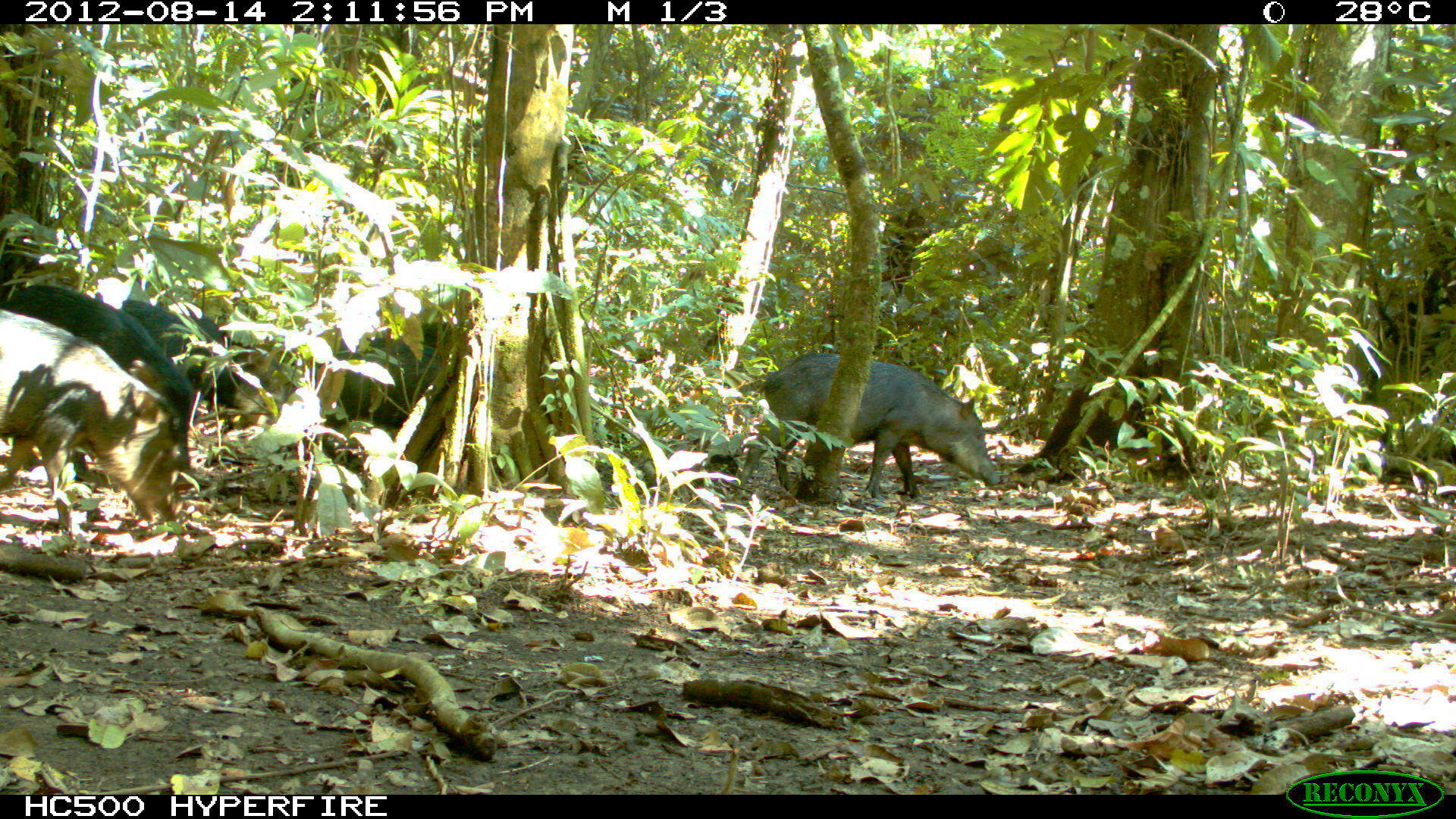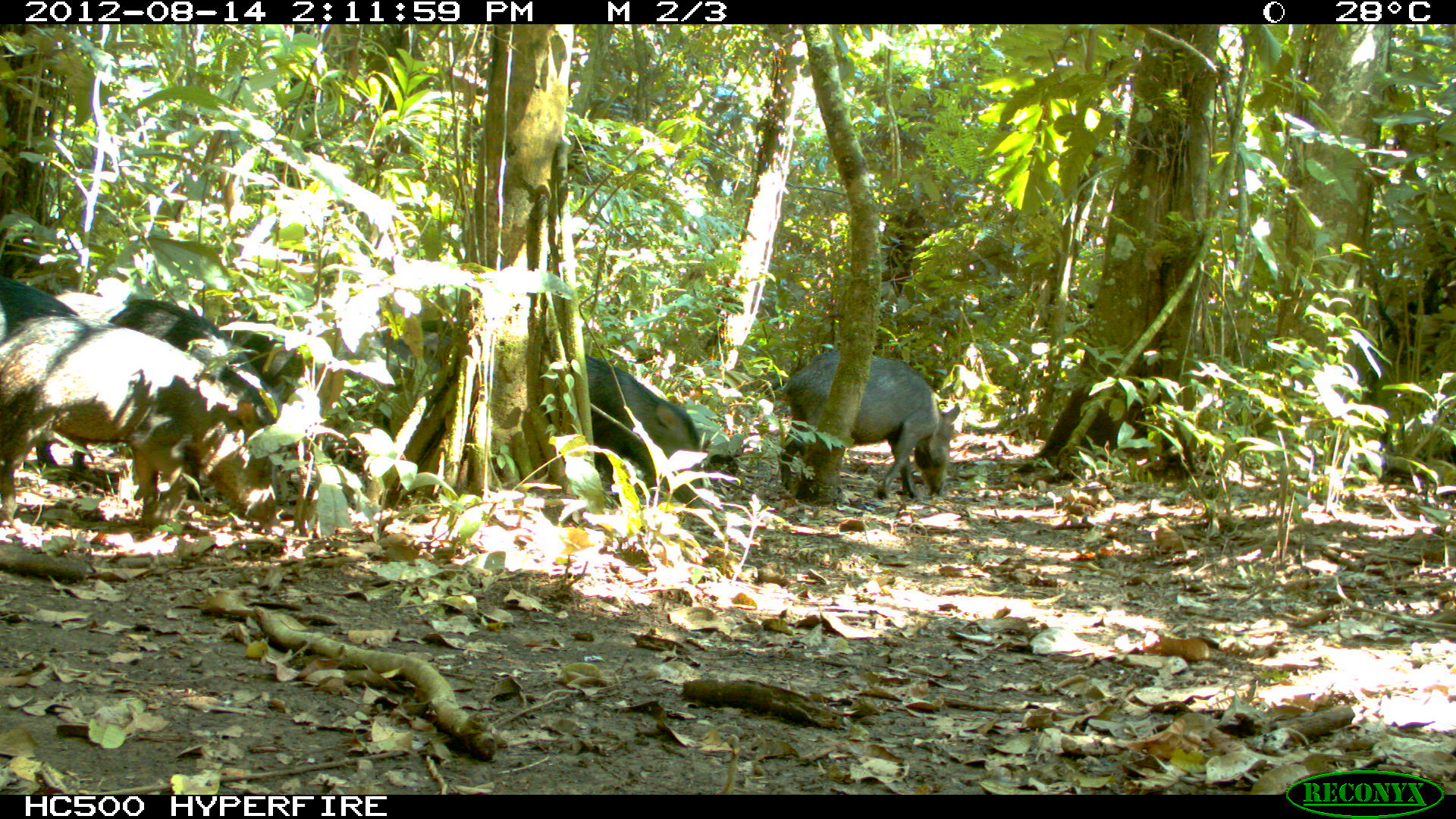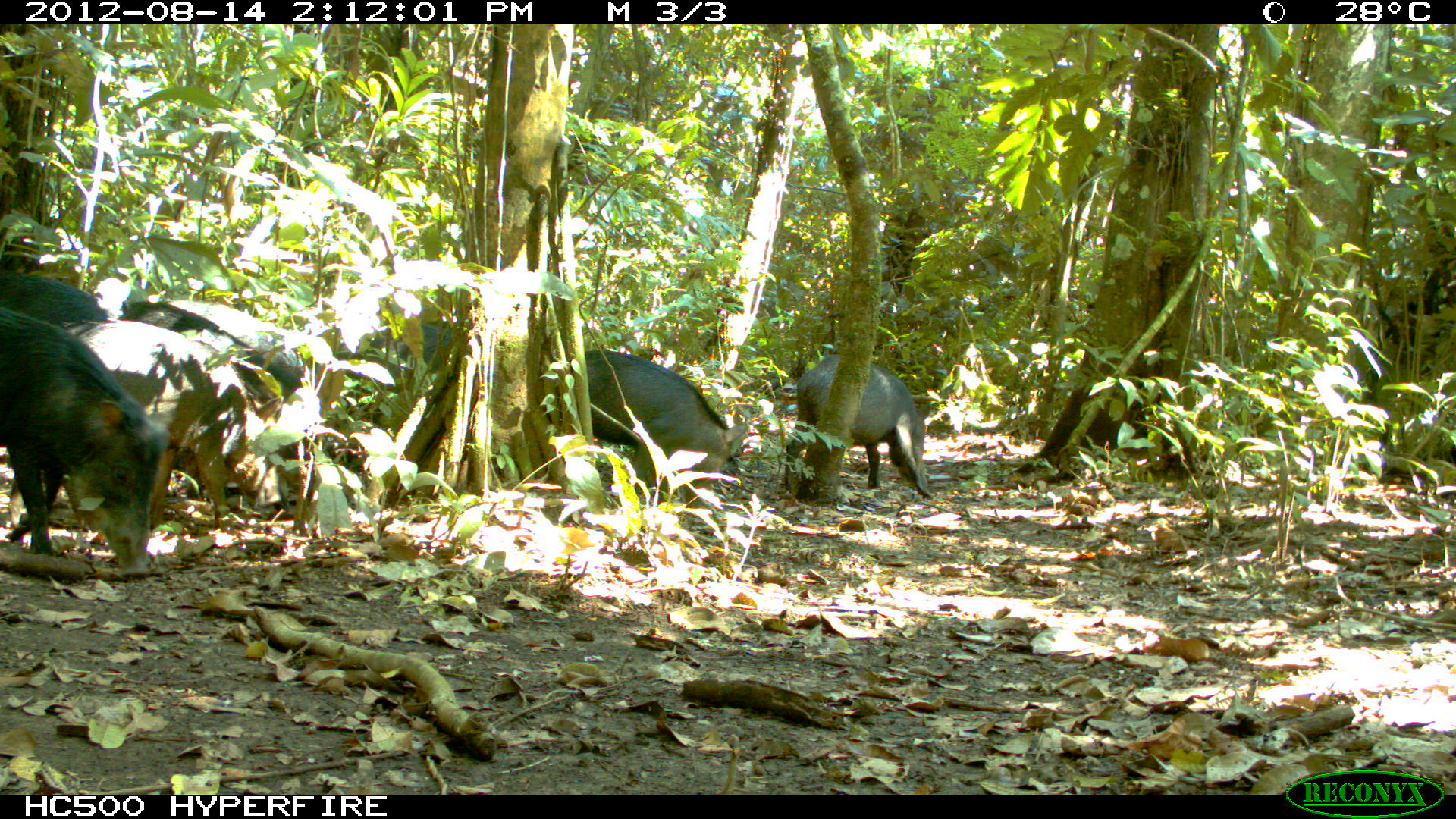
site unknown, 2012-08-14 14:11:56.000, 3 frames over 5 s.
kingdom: Animalia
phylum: Chordata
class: Mammalia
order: Artiodactyla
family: Tayassuidae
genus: Tayassu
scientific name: Tayassu pecari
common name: white-lipped peccary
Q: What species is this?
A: Tayassu pecari (white-lipped peccary).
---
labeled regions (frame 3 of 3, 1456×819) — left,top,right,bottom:
tayassu pecari: 60,321,280,528; 0,308,169,577; 0,271,117,547; 568,350,747,512; 118,298,305,431; 780,353,930,508; 167,298,342,416; 354,319,465,376